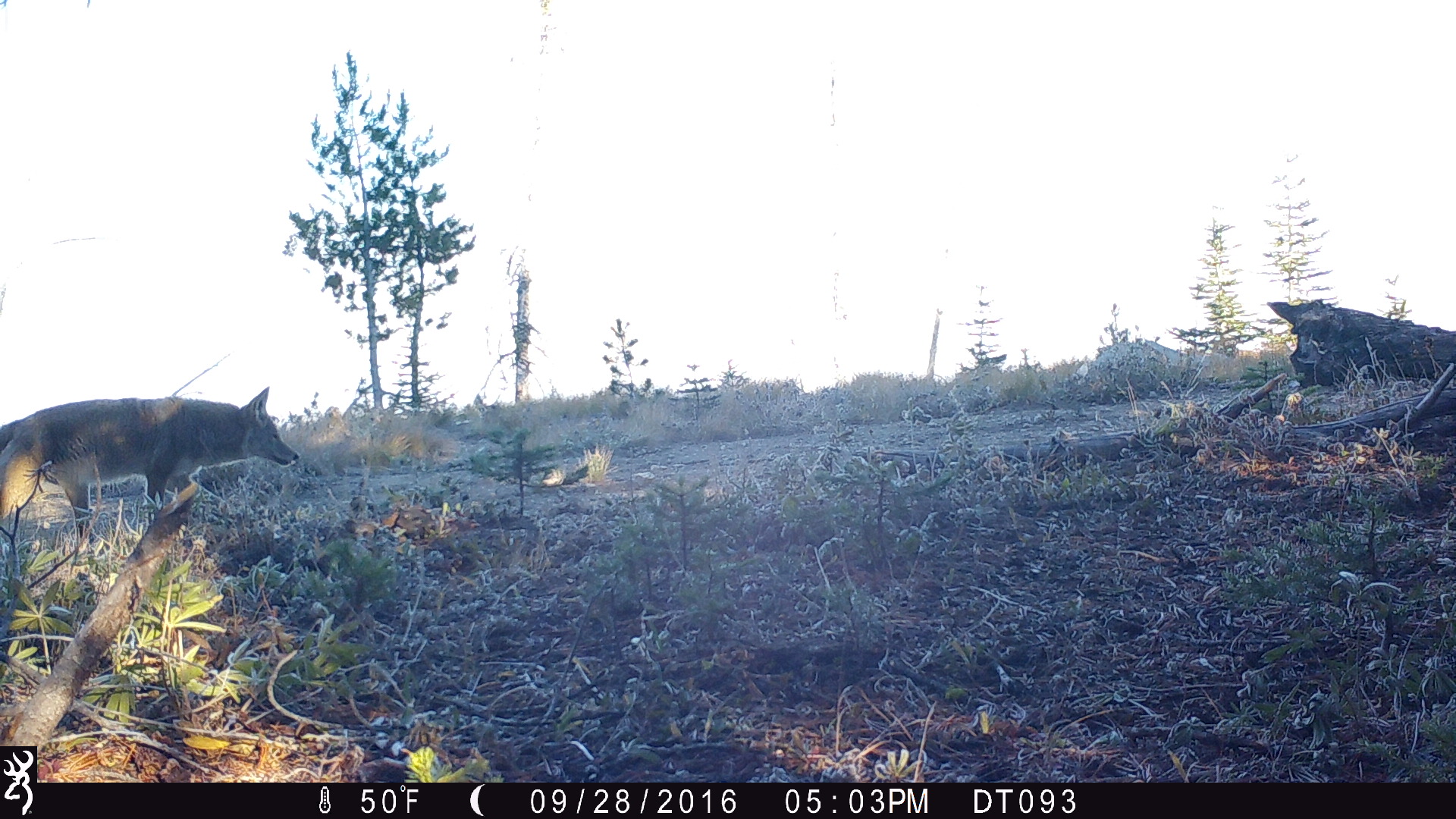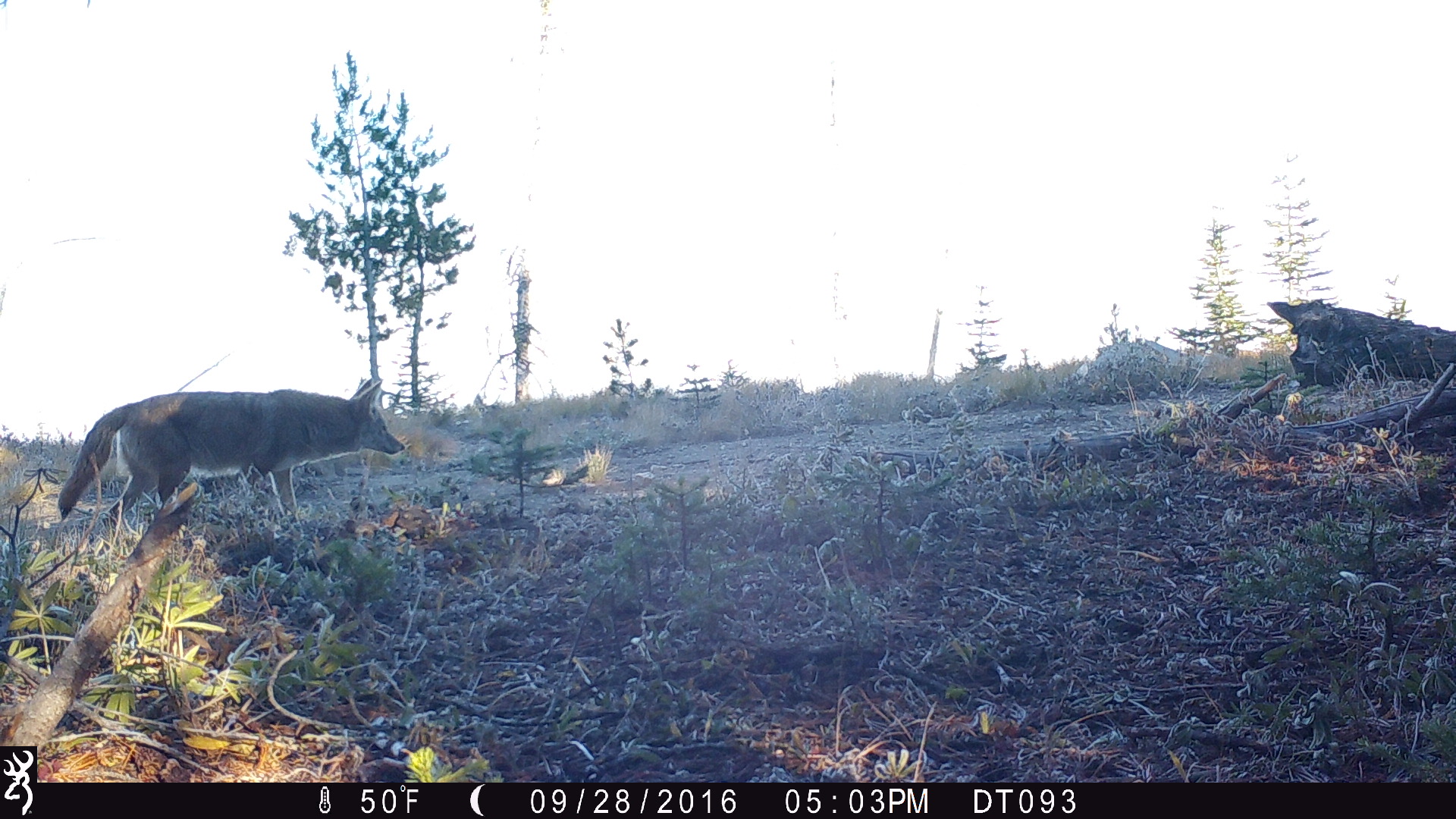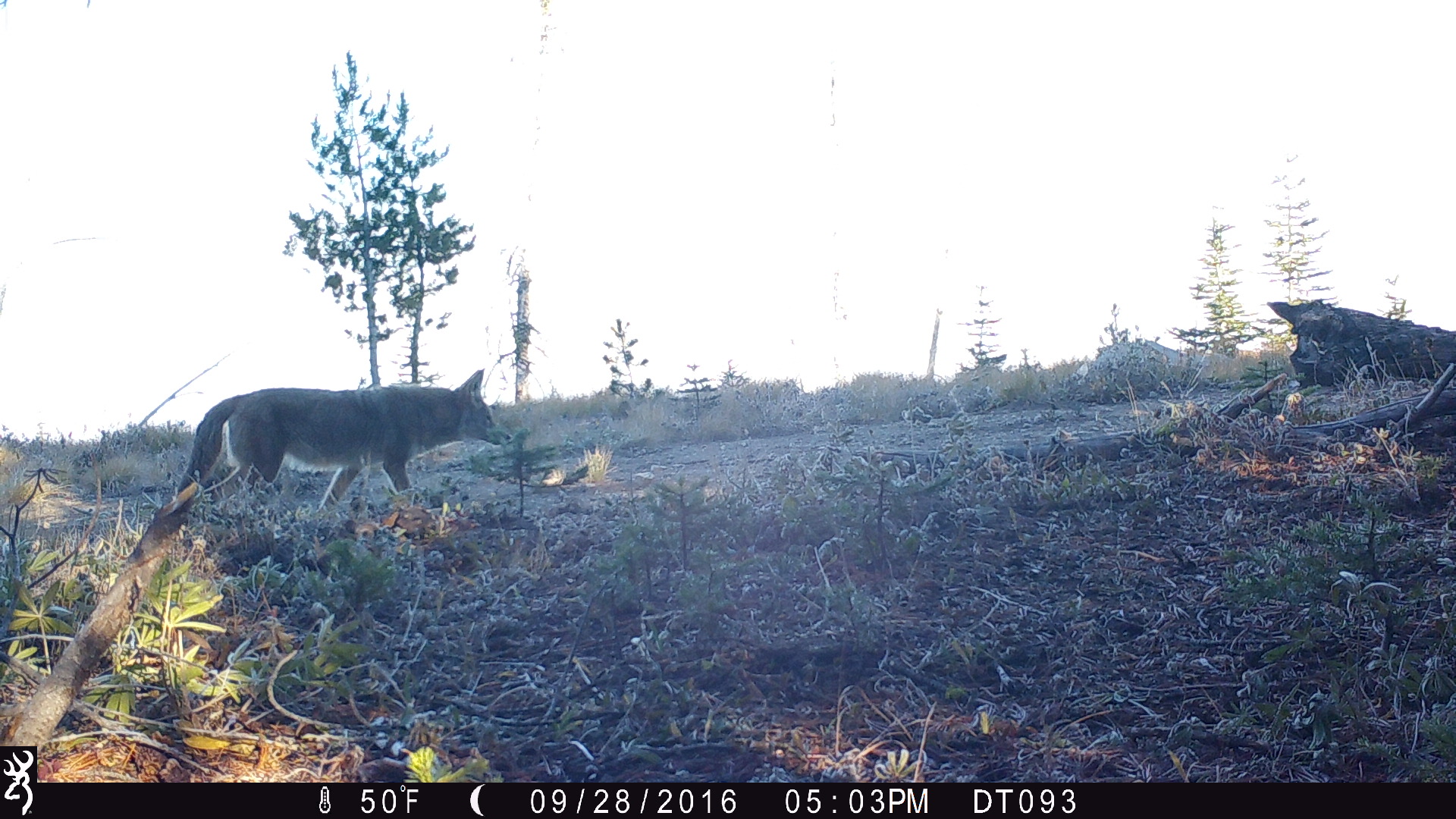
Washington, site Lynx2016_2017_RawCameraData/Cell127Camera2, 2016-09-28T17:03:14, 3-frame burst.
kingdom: Animalia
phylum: Chordata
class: Mammalia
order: Carnivora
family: Canidae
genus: Canis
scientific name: Canis latrans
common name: coyote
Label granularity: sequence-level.